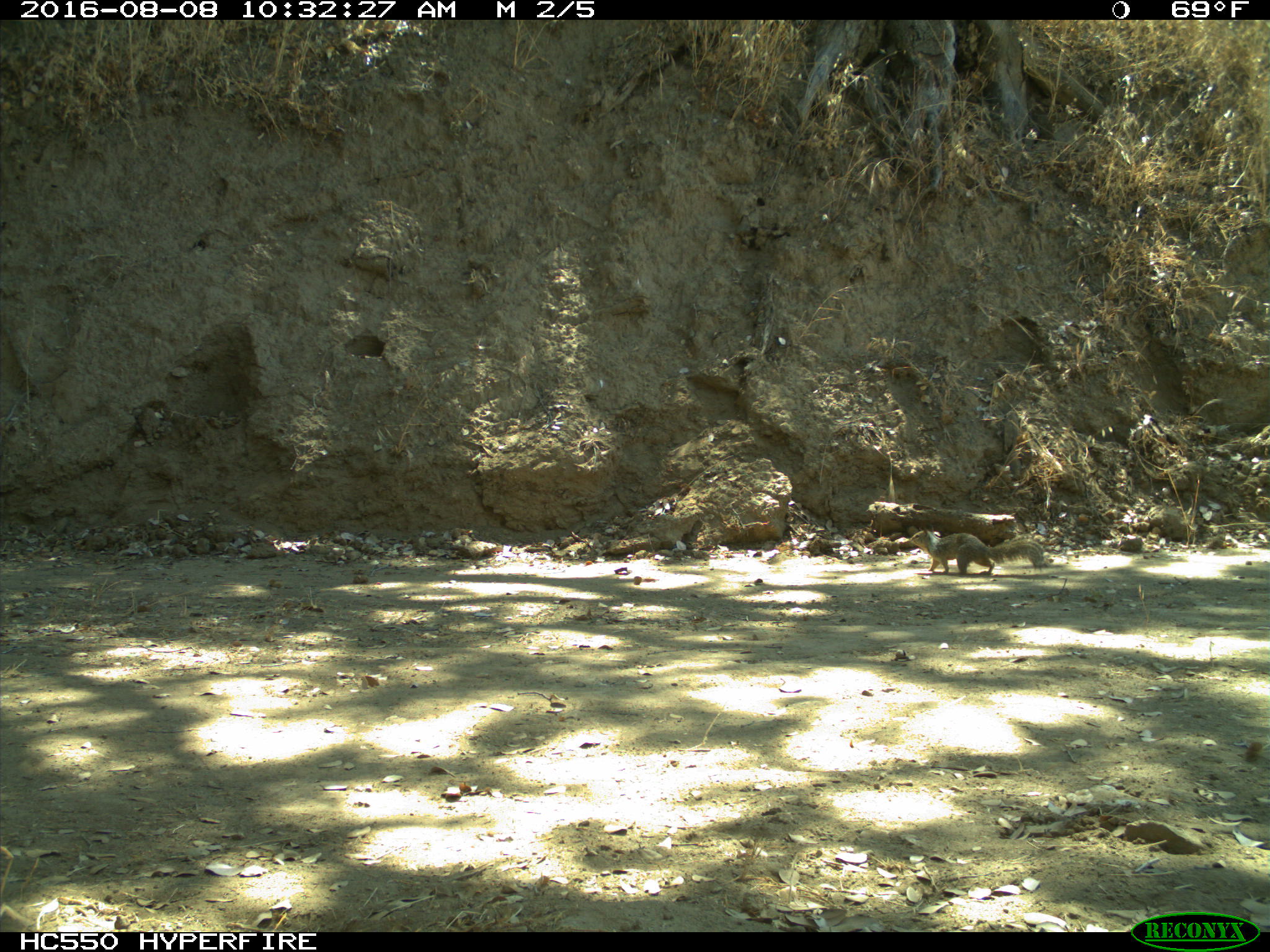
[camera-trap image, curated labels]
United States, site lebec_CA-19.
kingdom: Animalia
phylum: Chordata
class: Mammalia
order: Rodentia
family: Sciuridae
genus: Otospermophilus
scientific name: Otospermophilus beecheyi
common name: california ground squirrel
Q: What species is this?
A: Otospermophilus beecheyi (california ground squirrel).